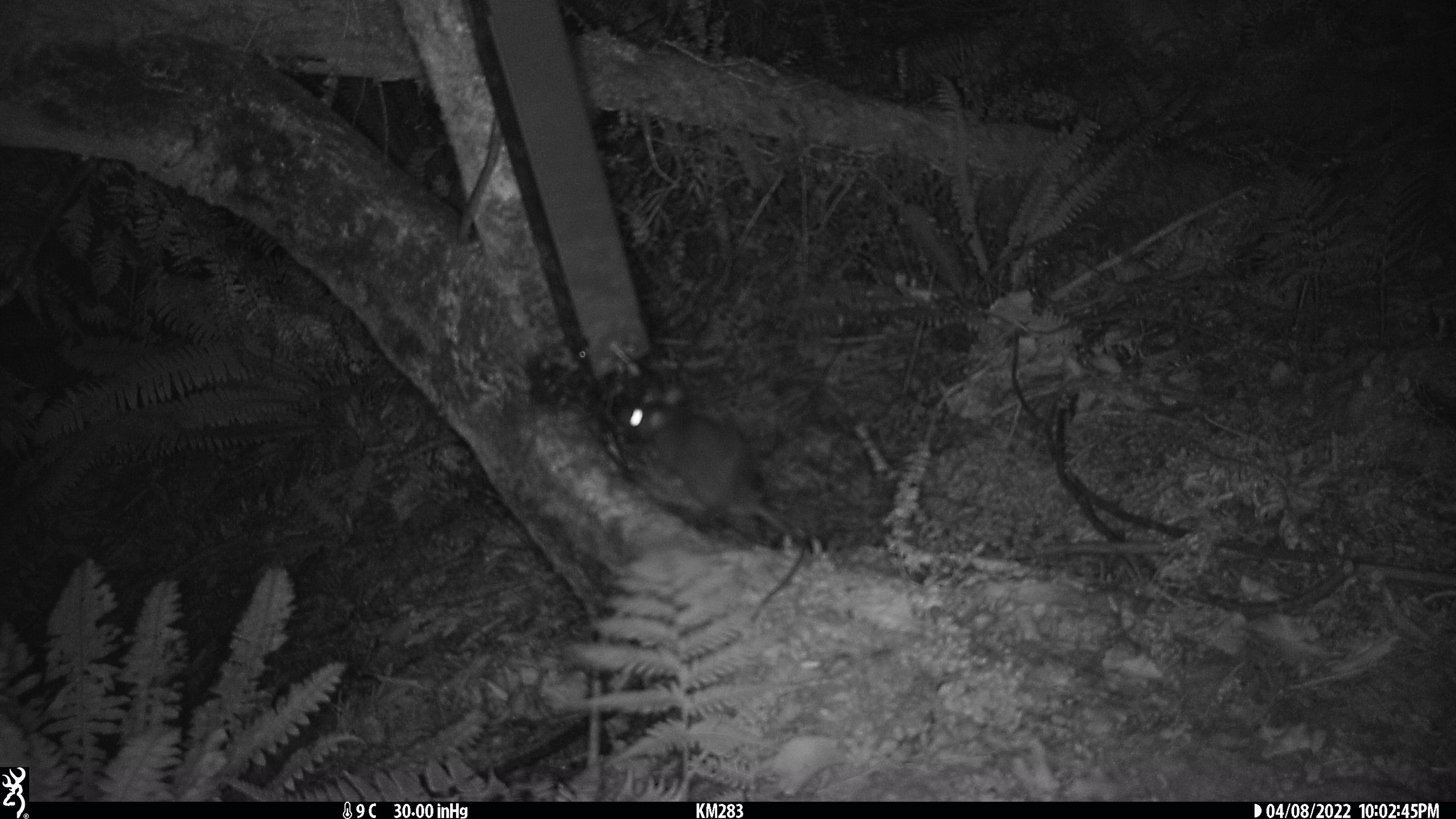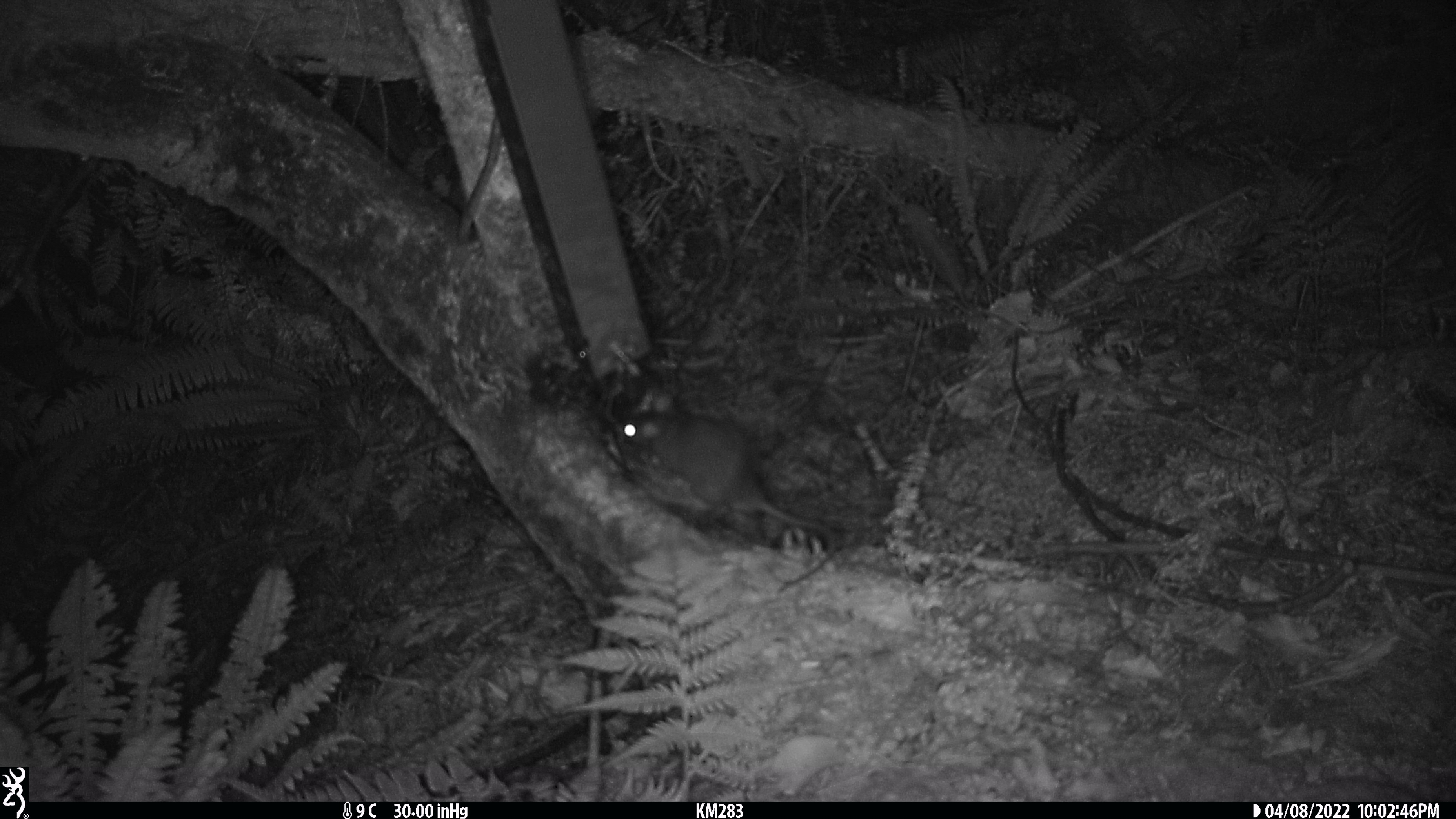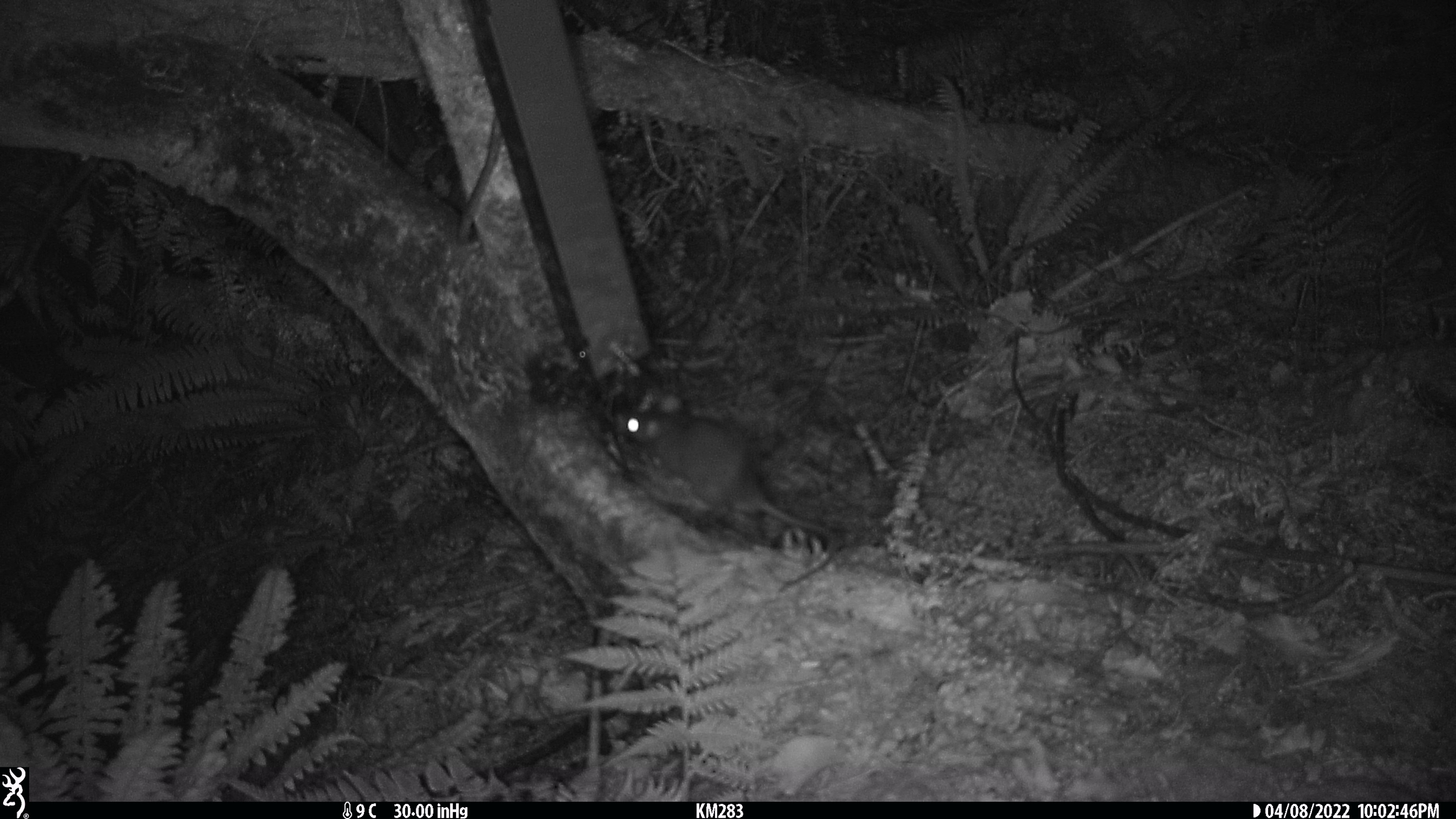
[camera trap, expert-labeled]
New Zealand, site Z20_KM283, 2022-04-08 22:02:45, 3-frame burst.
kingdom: Animalia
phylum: Chordata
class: Mammalia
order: Rodentia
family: Muridae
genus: Rattus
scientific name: Rattus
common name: rat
Rat (Rattus).